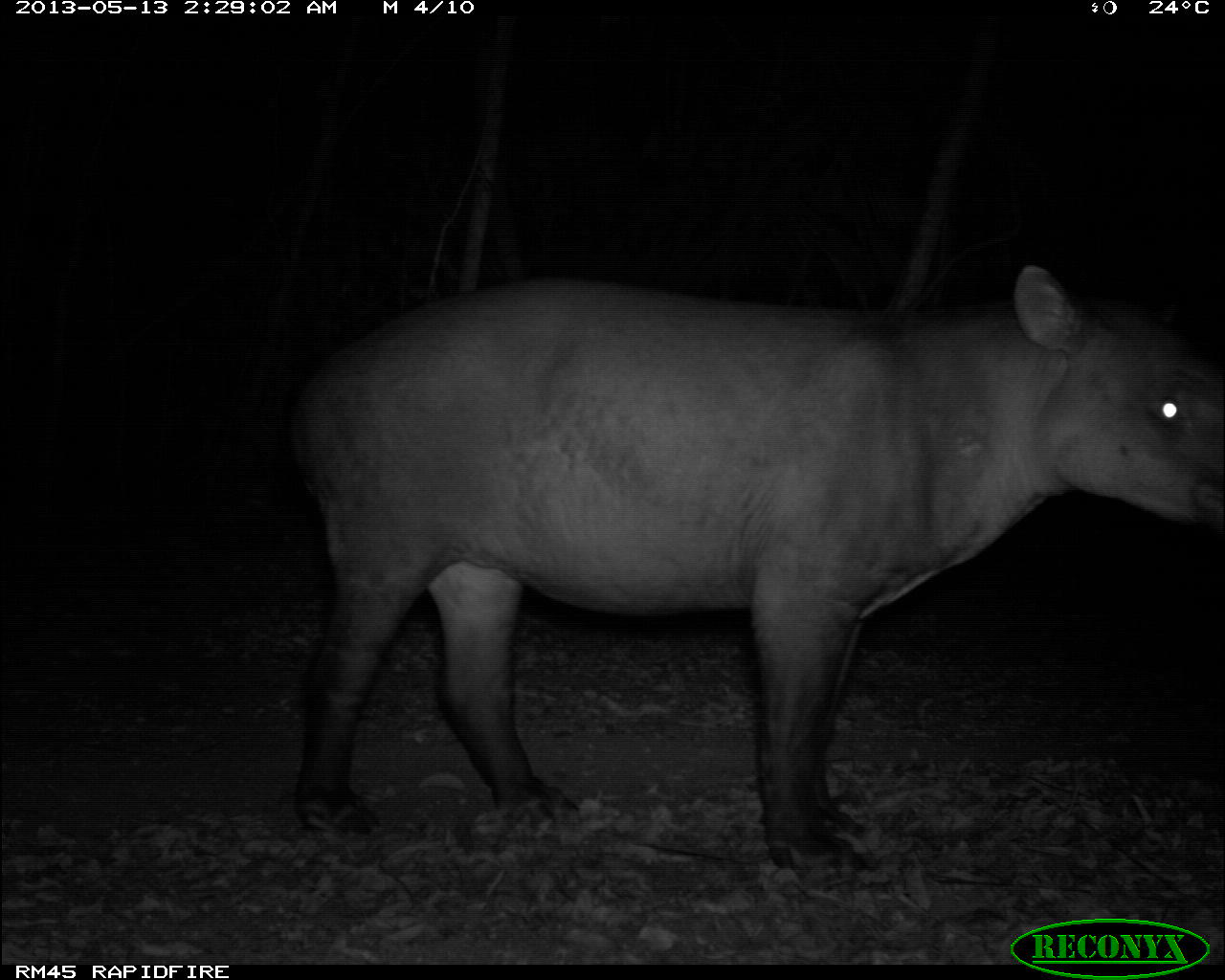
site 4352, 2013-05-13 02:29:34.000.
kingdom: Animalia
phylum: Chordata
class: Mammalia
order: Perissodactyla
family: Tapiridae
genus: Tapirus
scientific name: Tapirus bairdii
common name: baird's tapir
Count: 1.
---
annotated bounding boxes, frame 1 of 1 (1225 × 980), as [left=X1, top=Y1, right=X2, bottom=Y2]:
tapirus bairdii: [left=281, top=256, right=1225, bottom=887]